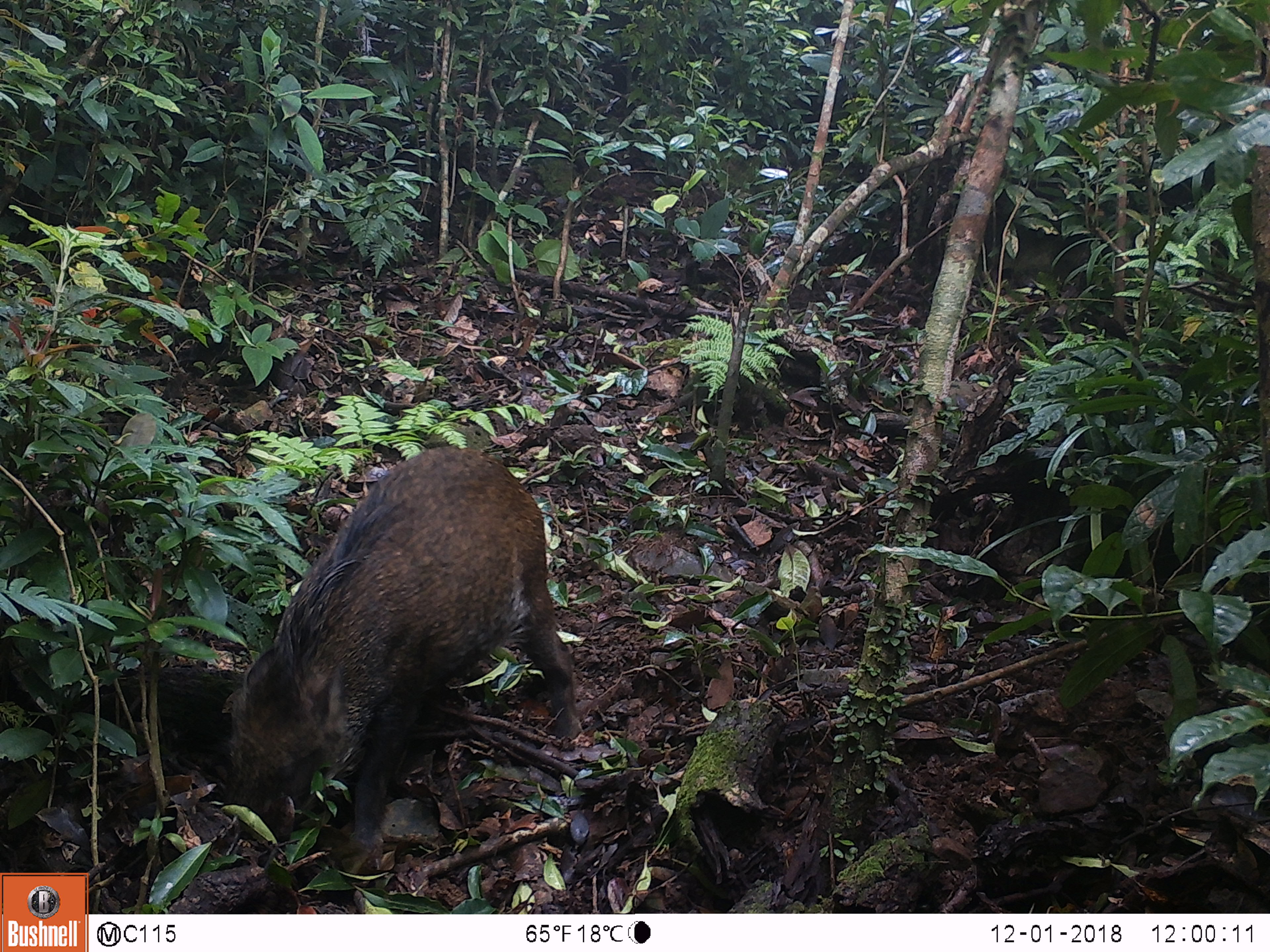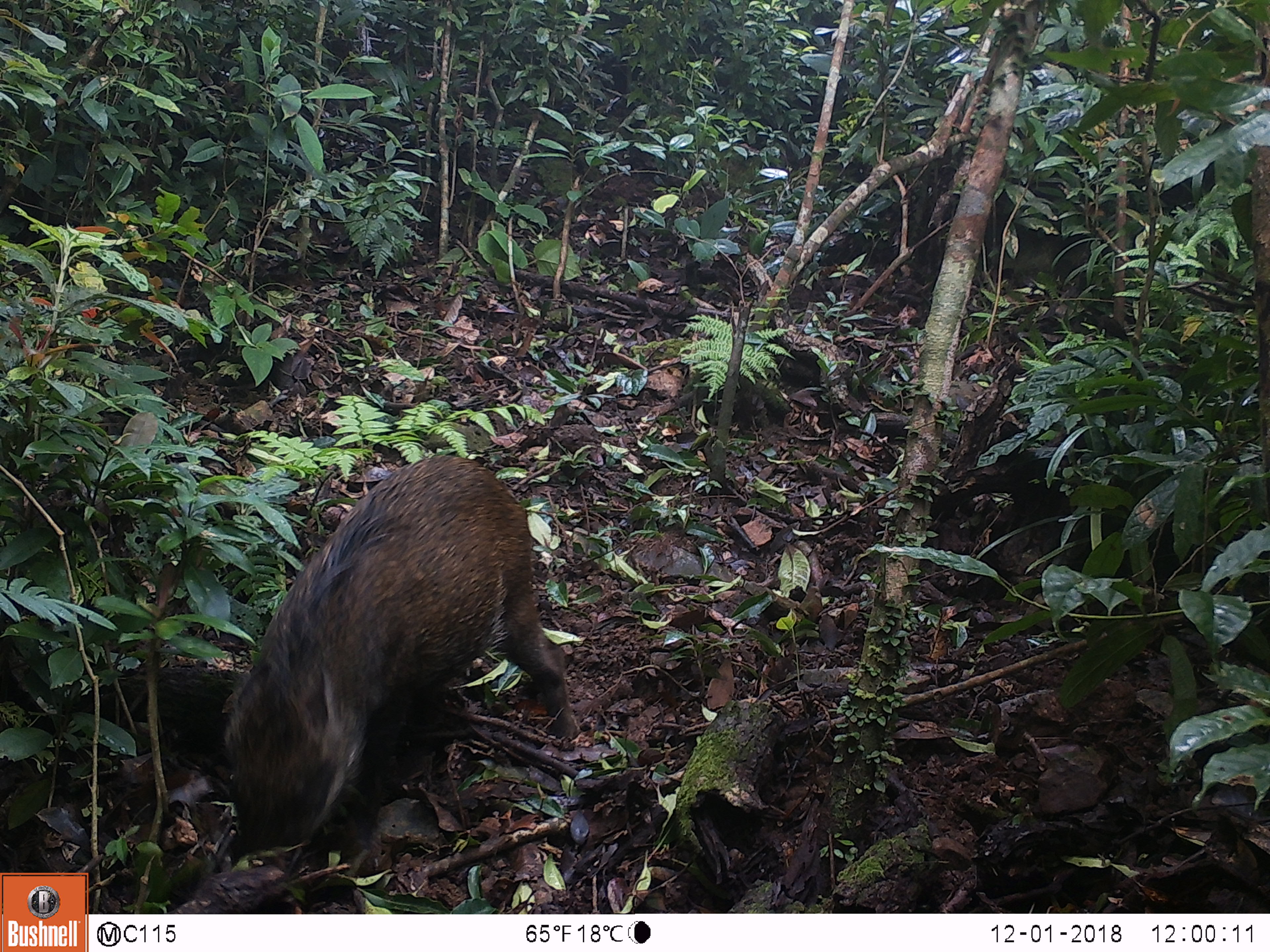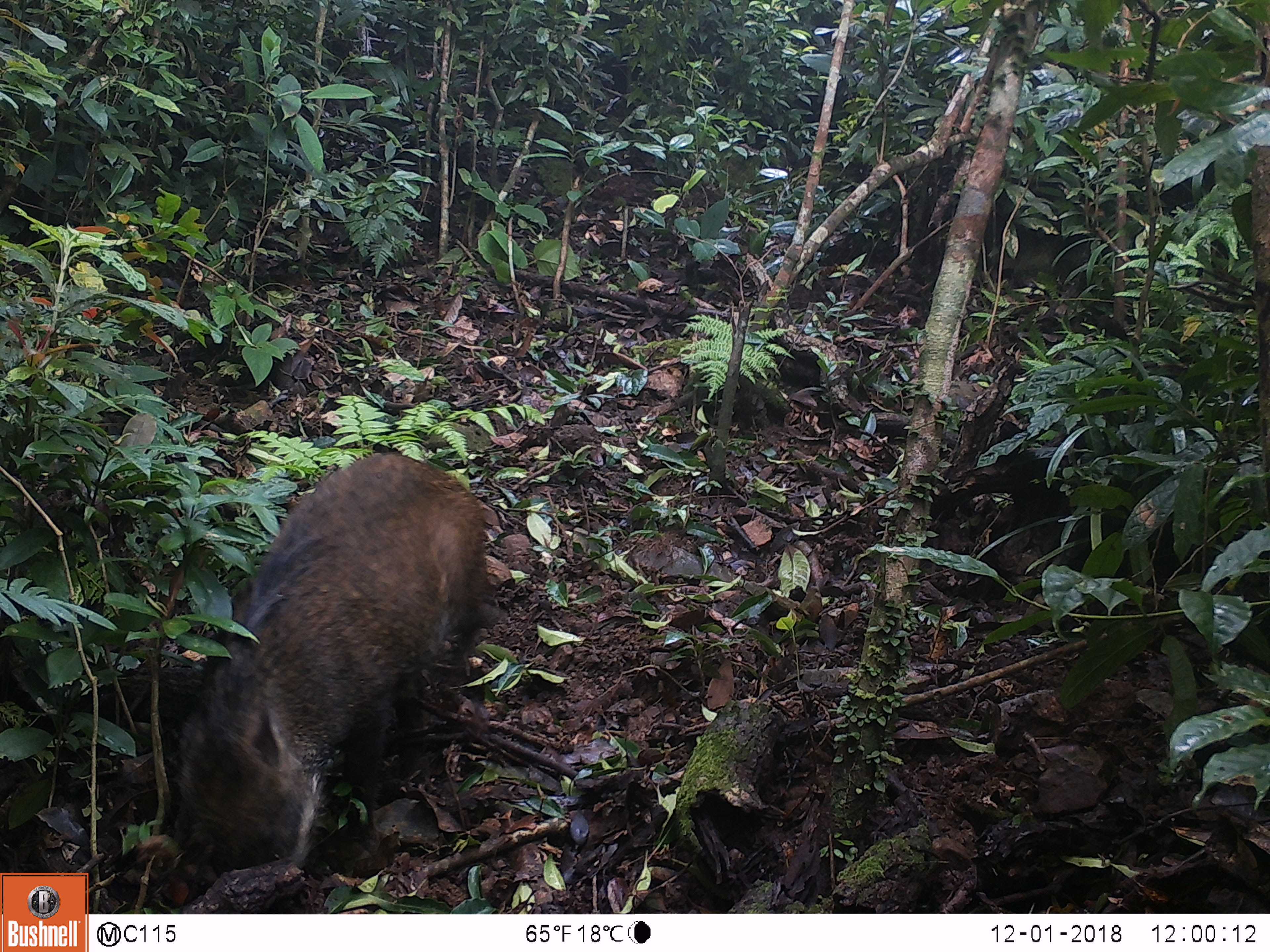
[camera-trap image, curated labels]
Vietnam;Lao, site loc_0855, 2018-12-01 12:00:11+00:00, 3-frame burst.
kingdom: Animalia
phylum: Chordata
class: Mammalia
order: Artiodactyla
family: Suidae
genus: Sus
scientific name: Sus scrofa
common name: eurasian wild pig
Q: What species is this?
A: Eurasian wild pig (Sus scrofa).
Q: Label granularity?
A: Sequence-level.